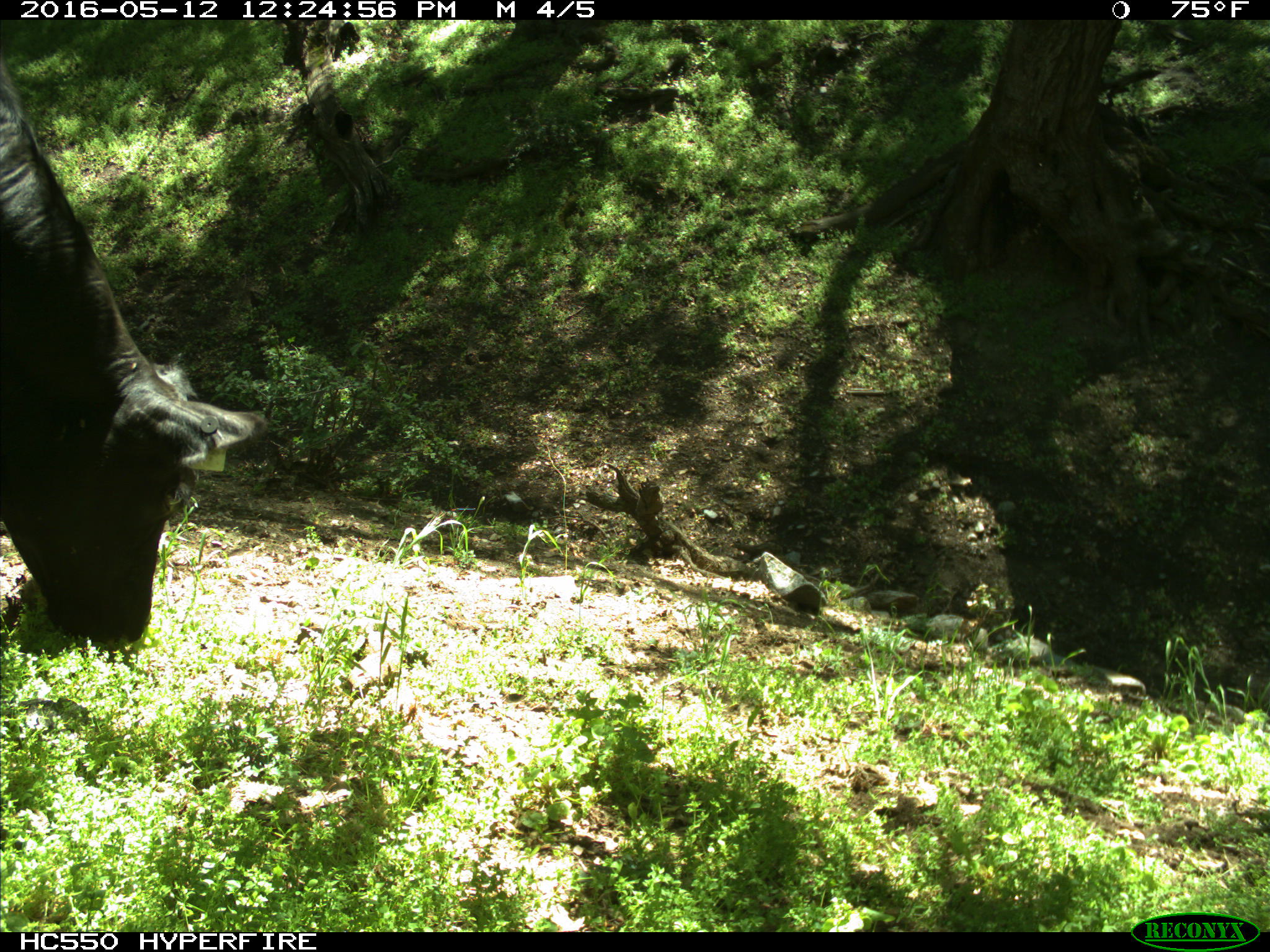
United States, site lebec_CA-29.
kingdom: Animalia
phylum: Chordata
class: Mammalia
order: Artiodactyla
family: Bovidae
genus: Bos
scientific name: Bos taurus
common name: domestic cow